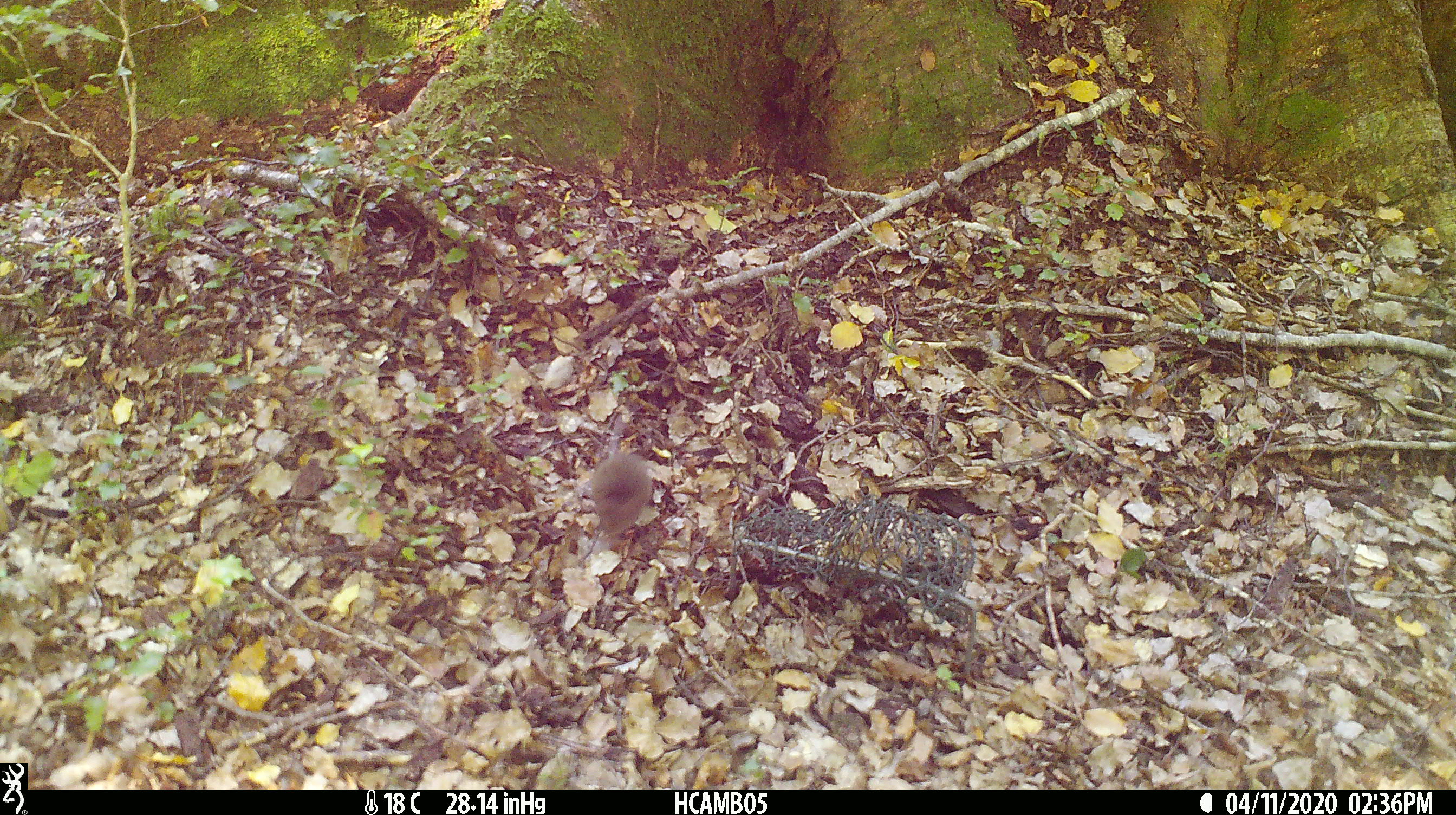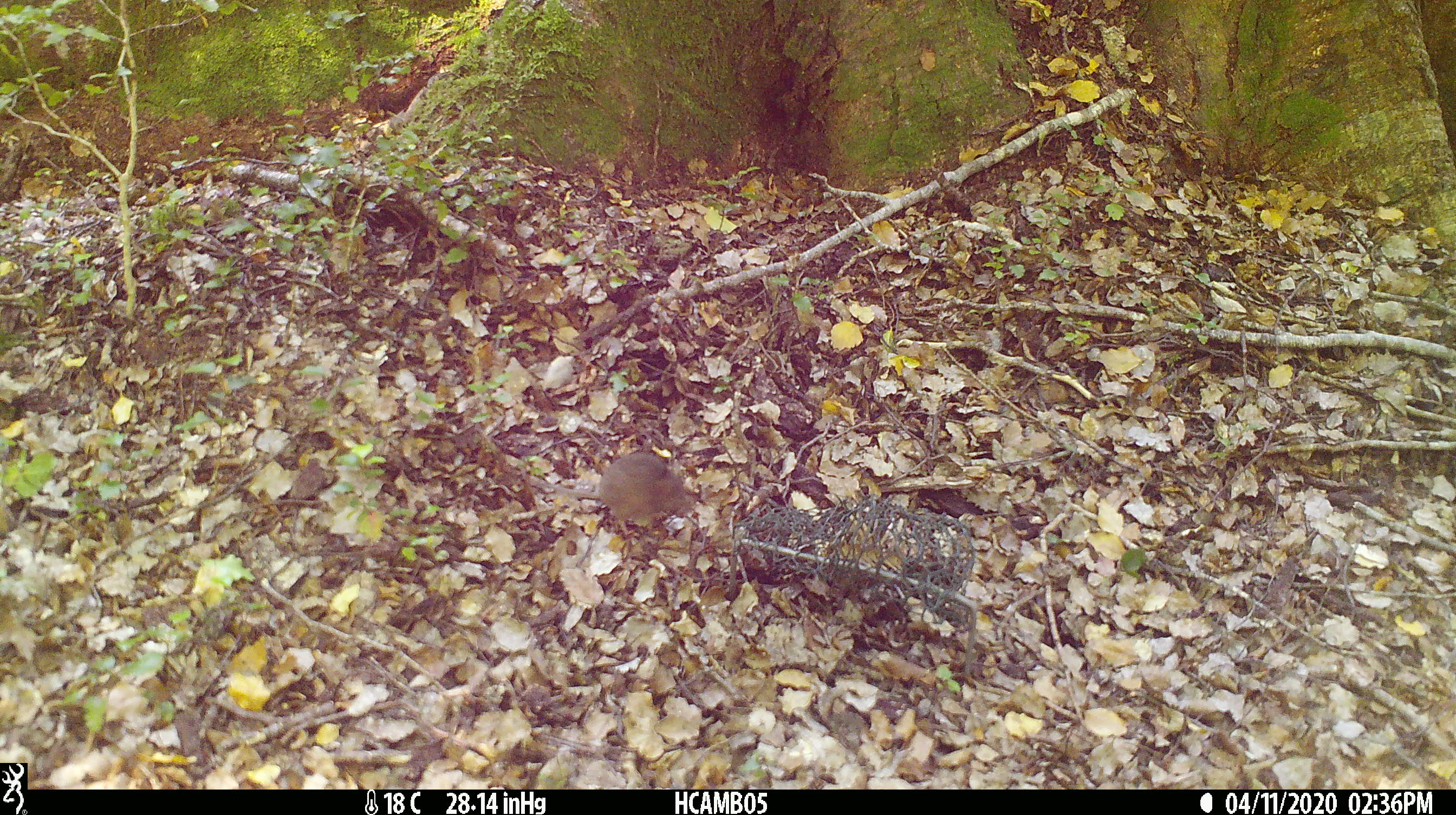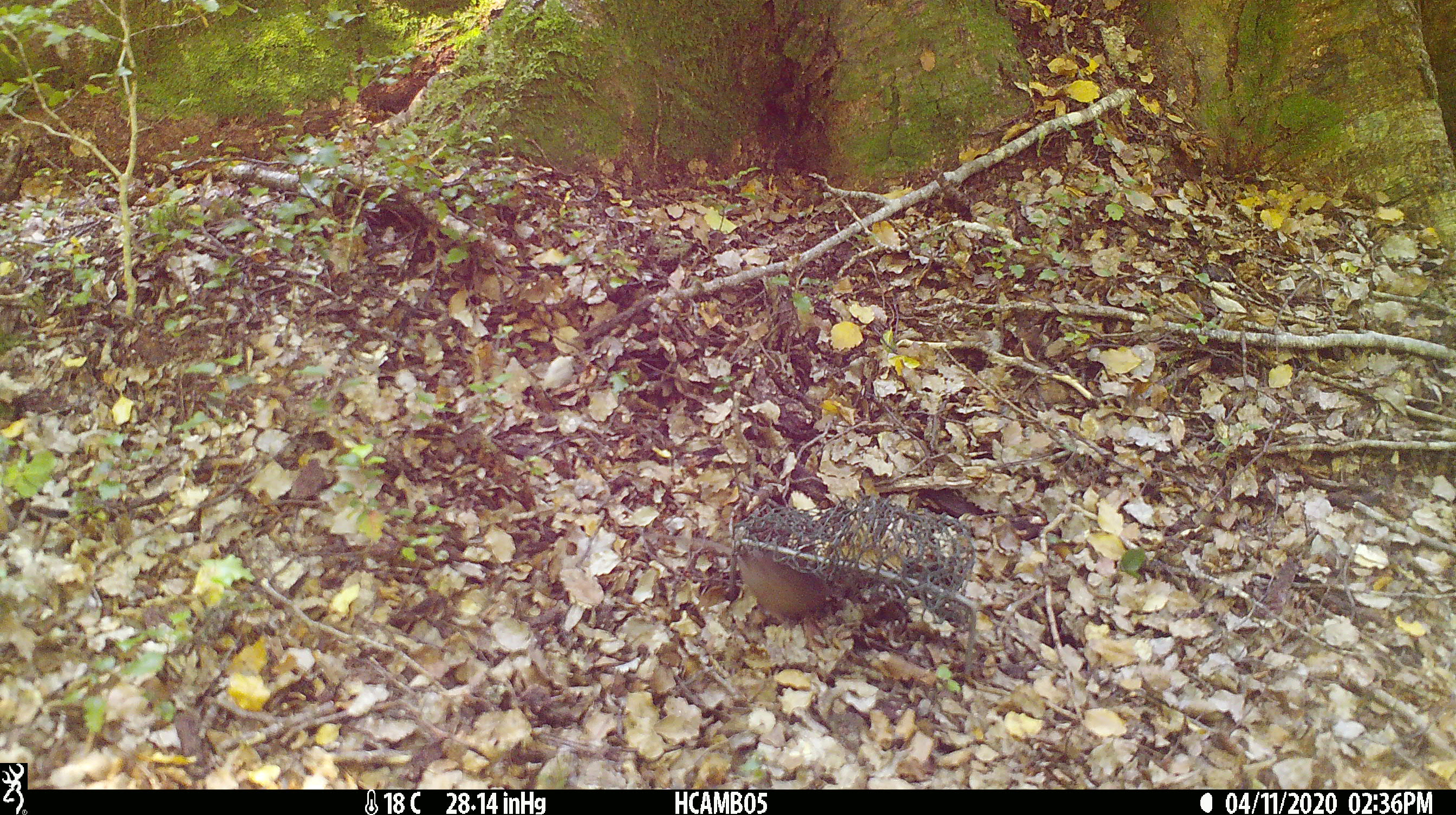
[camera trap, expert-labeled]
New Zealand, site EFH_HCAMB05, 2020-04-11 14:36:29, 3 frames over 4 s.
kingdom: Animalia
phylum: Chordata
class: Mammalia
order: Rodentia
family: Muridae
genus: Mus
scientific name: Mus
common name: mouse